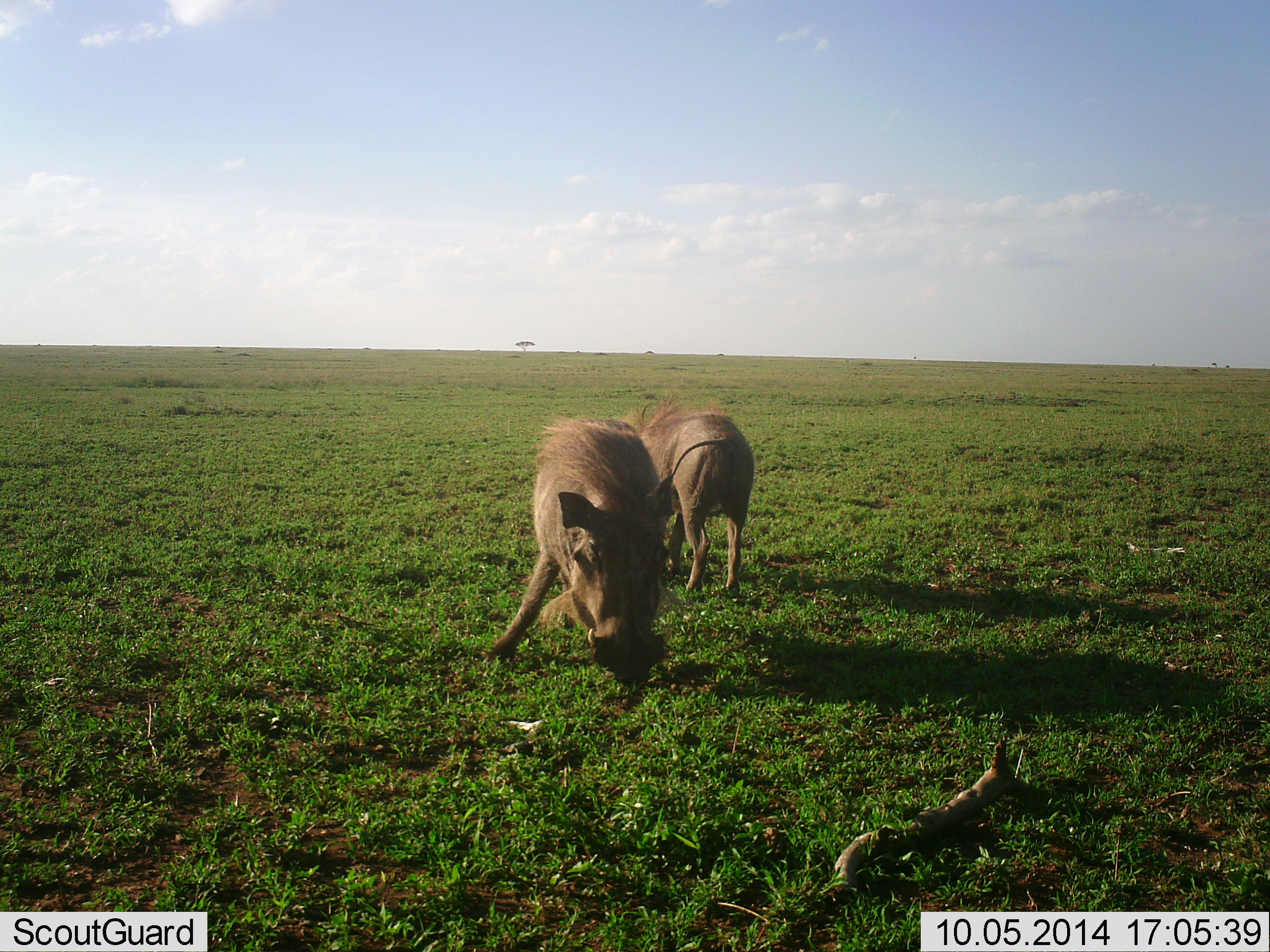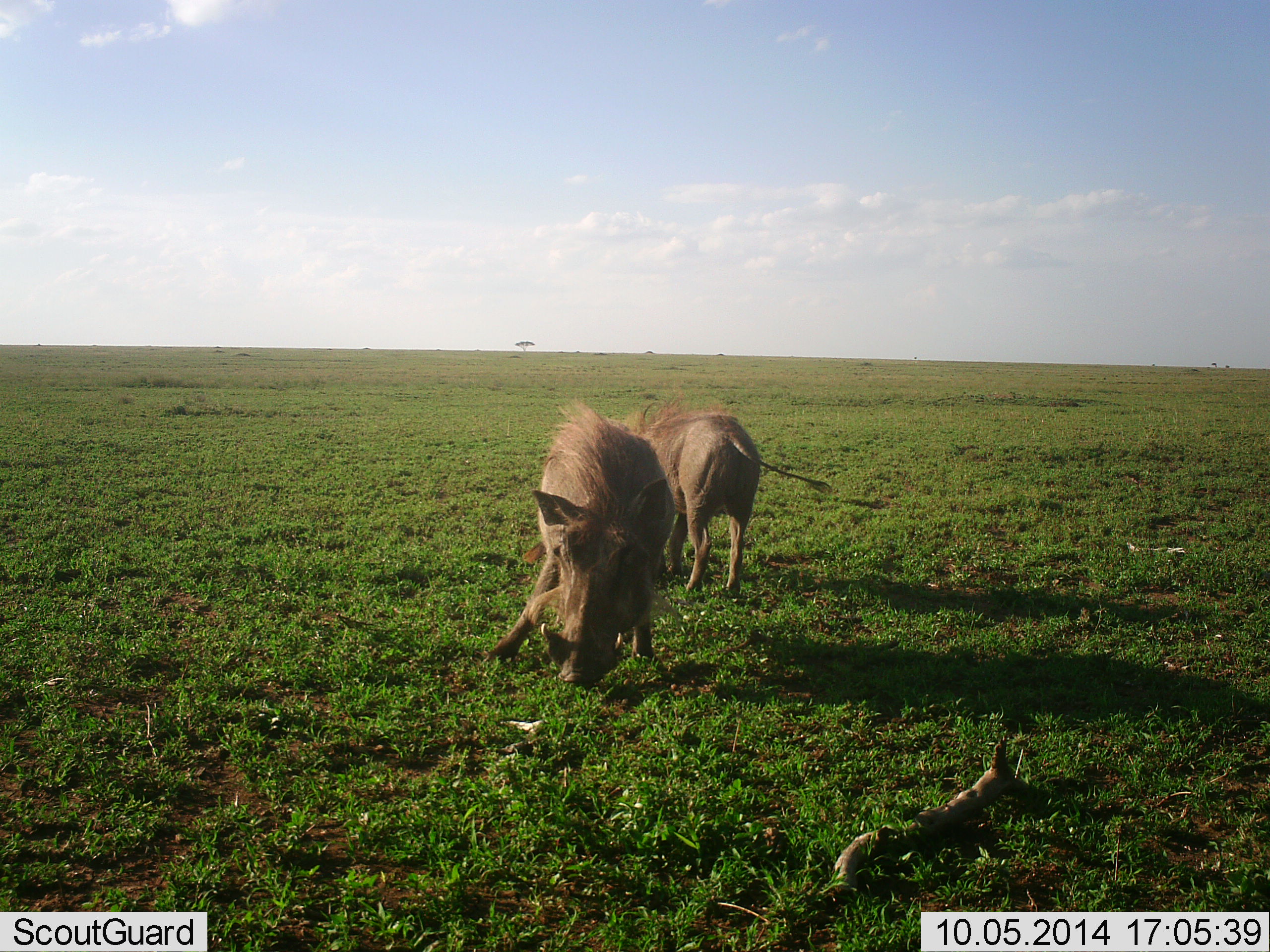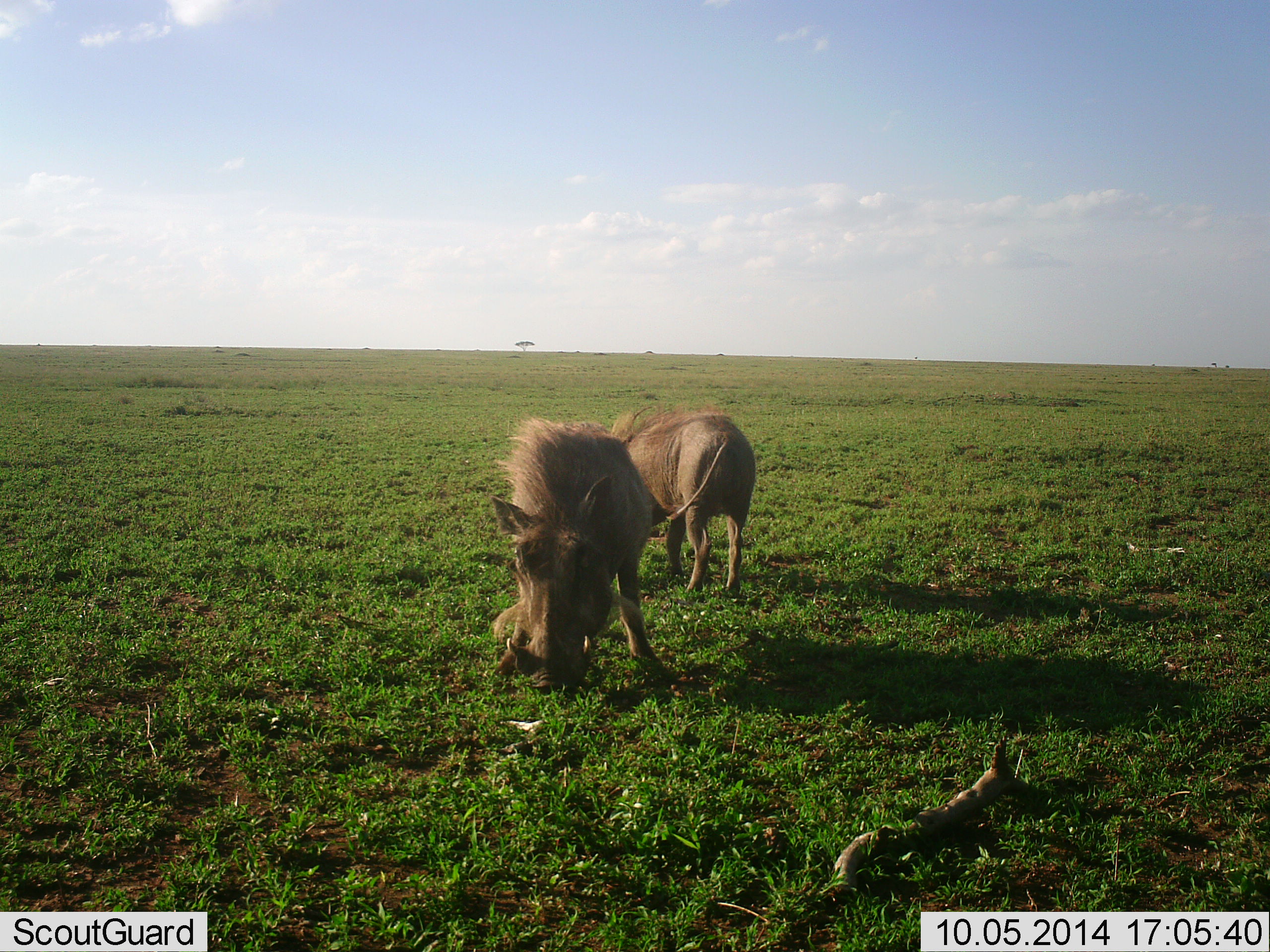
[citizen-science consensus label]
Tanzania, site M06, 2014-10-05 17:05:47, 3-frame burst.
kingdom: Animalia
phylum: Chordata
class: Mammalia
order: Artiodactyla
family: Suidae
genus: Phacochoerus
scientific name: Phacochoerus africanus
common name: warthog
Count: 2.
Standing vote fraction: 10%.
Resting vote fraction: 0%.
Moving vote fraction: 10%.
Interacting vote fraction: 0%.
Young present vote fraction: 0%.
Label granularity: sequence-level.